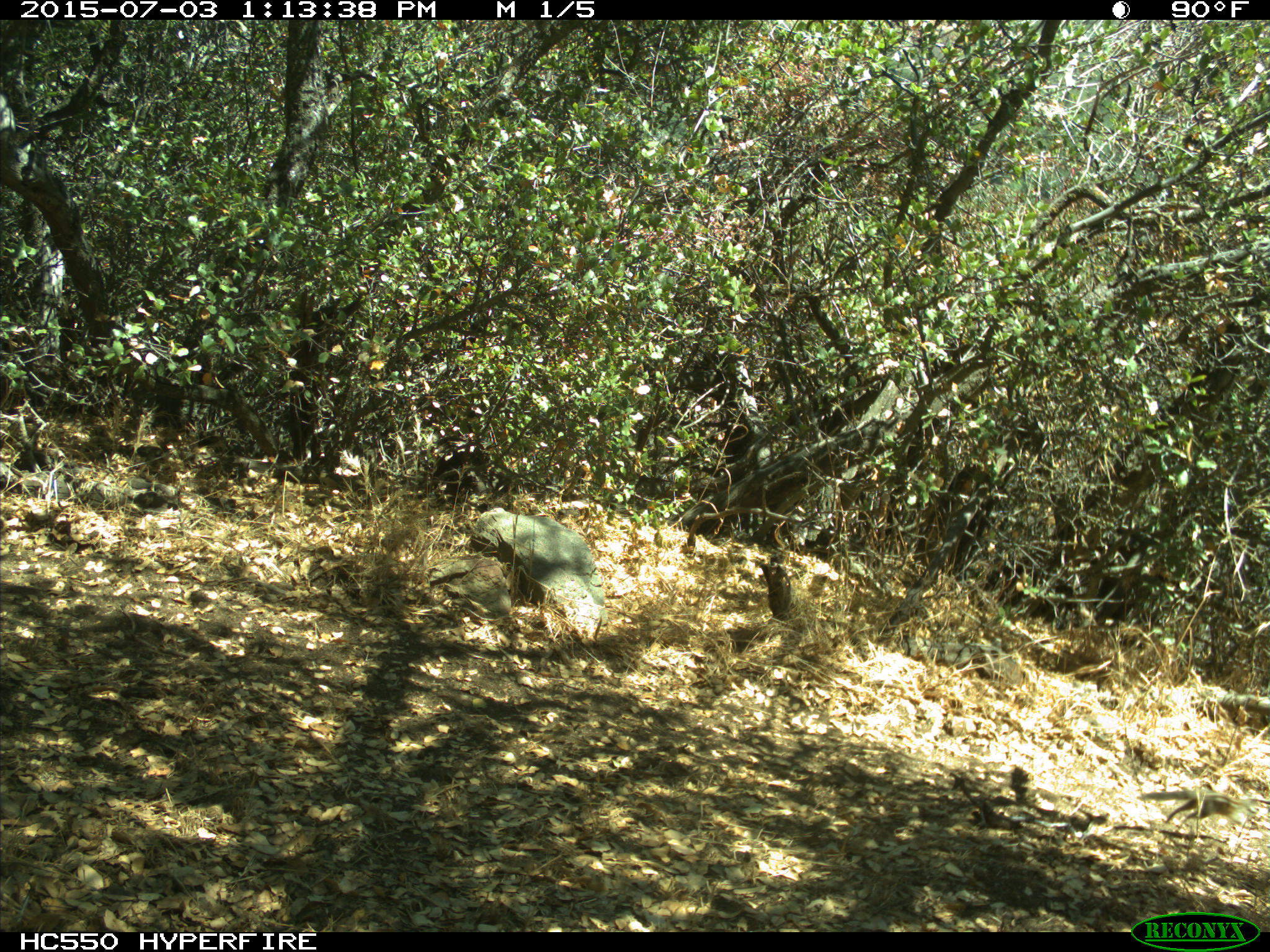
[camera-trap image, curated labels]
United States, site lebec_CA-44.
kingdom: Animalia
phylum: Chordata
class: Mammalia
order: Rodentia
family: Sciuridae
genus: Tamias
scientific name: Tamias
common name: chipmunk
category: unidentified chipmunk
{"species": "unidentified chipmunk (chipmunk) (Tamias)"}